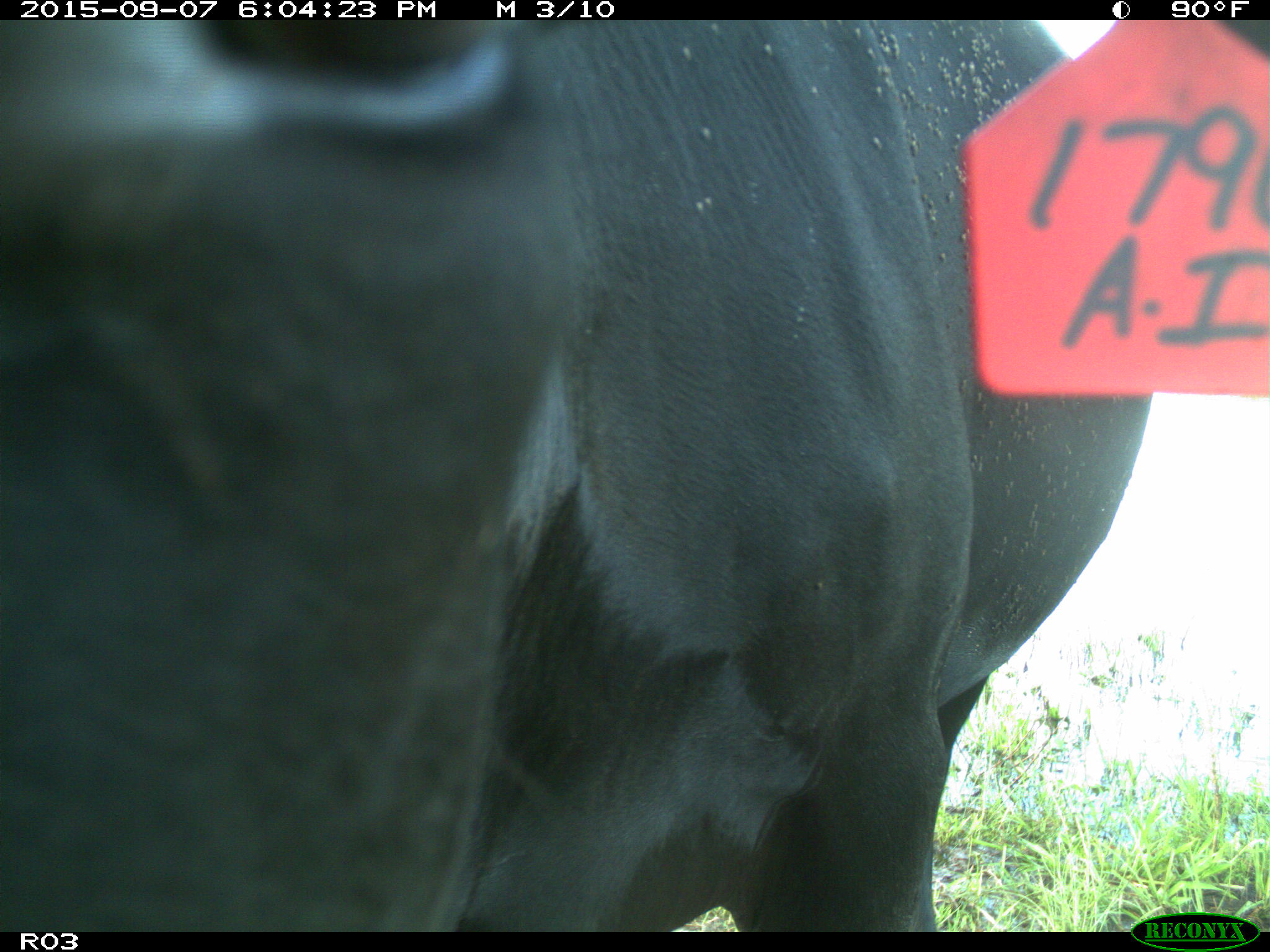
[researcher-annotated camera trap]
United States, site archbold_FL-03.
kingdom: Animalia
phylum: Chordata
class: Mammalia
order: Artiodactyla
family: Bovidae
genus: Bos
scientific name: Bos taurus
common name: domestic cow